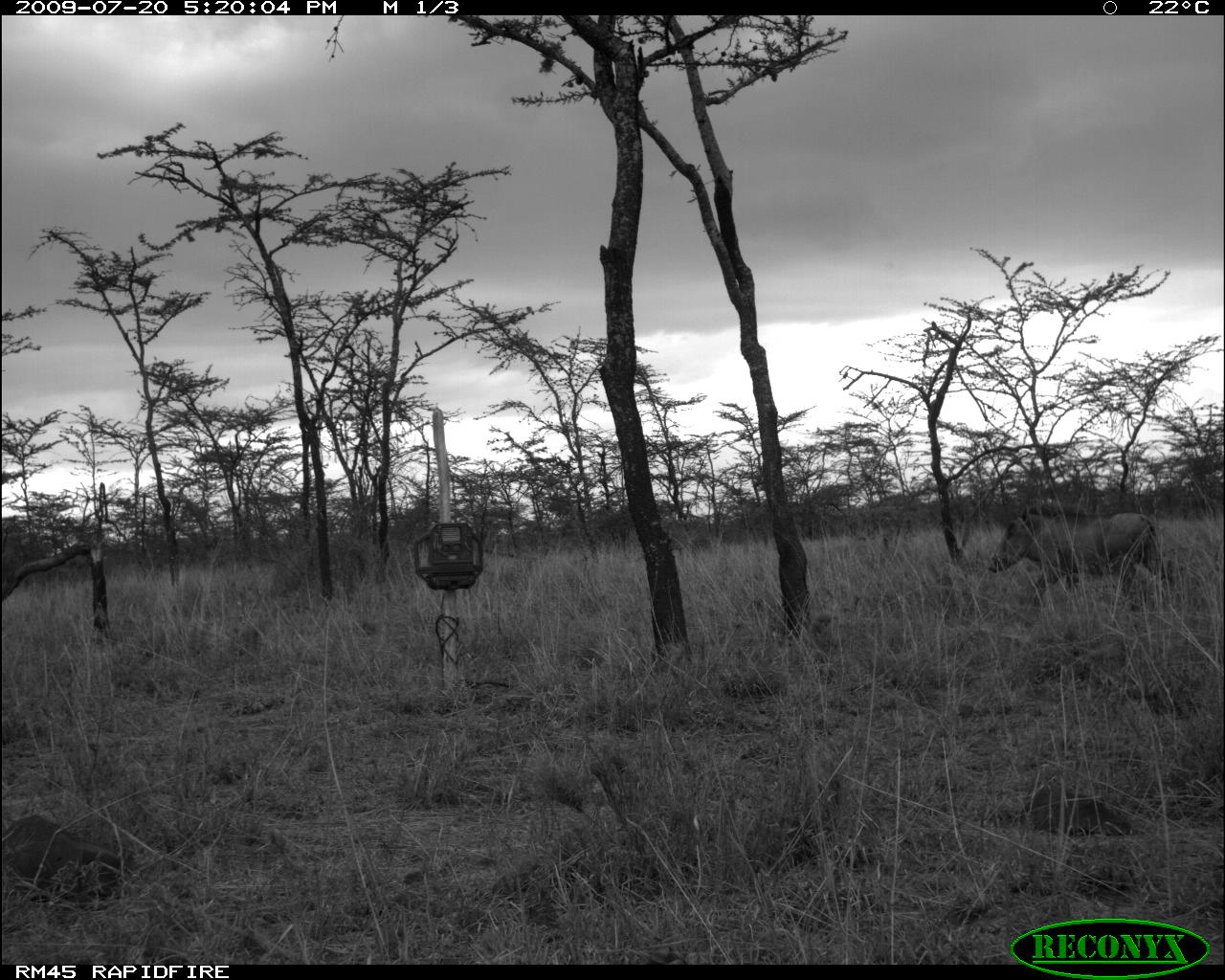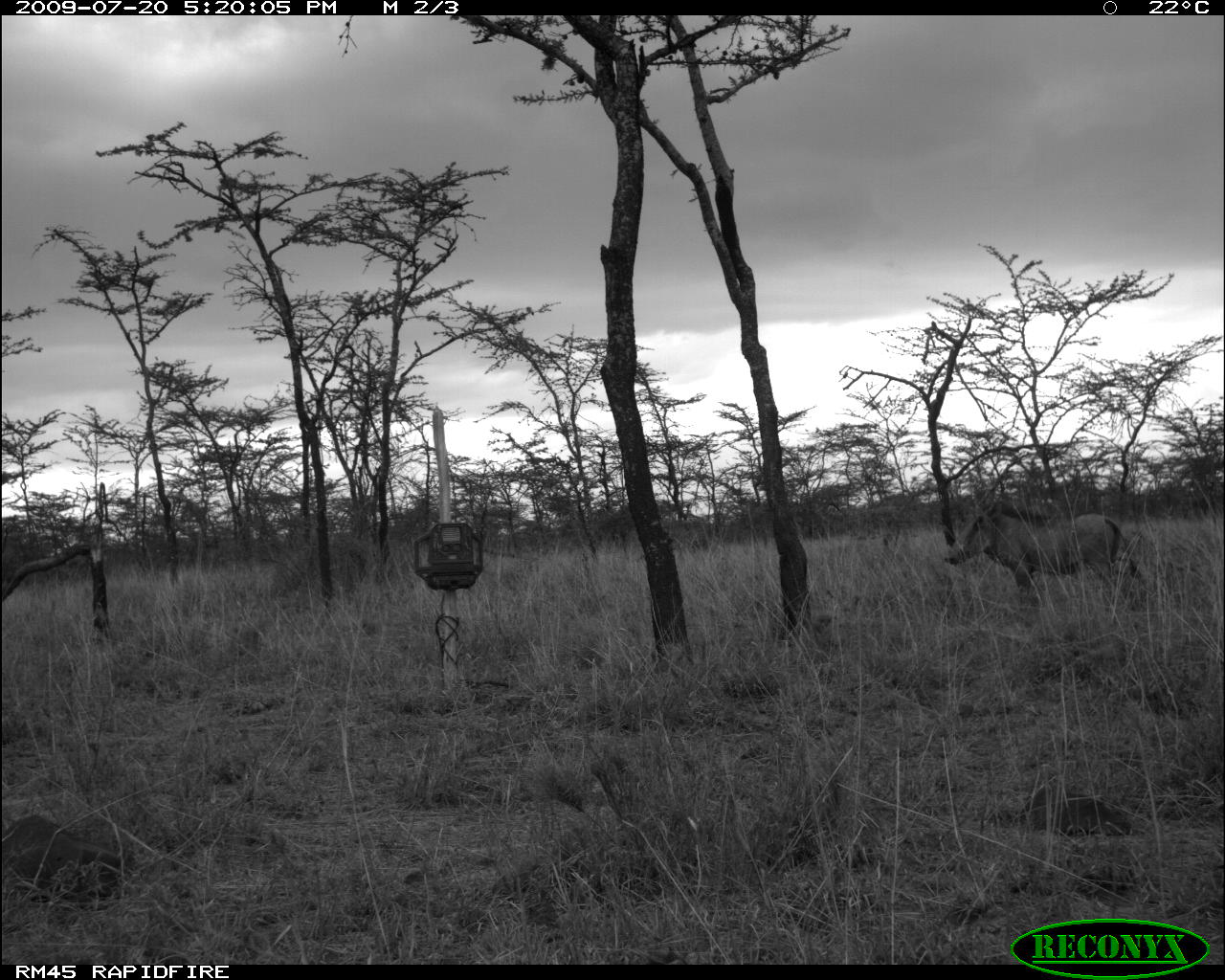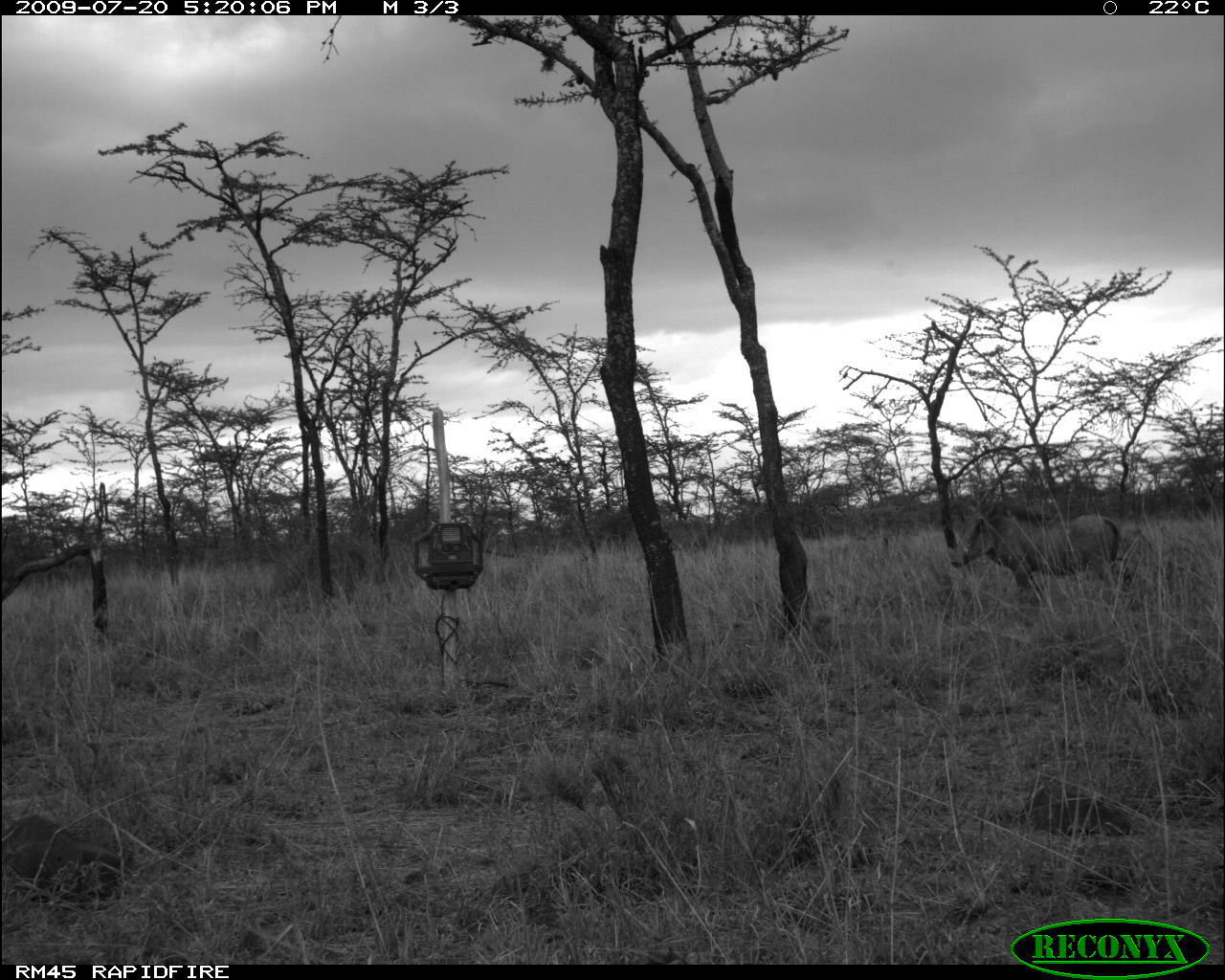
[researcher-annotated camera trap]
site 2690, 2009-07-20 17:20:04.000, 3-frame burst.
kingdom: Animalia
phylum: Chordata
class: Mammalia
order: Artiodactyla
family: Suidae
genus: Phacochoerus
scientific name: Phacochoerus africanus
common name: common warthog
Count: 1.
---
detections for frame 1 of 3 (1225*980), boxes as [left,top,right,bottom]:
phacochoerus africanus: [987,503,1173,613]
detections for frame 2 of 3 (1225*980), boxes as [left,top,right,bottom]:
phacochoerus africanus: [942,502,1141,612]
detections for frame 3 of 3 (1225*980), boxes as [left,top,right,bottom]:
phacochoerus africanus: [949,498,1120,614]